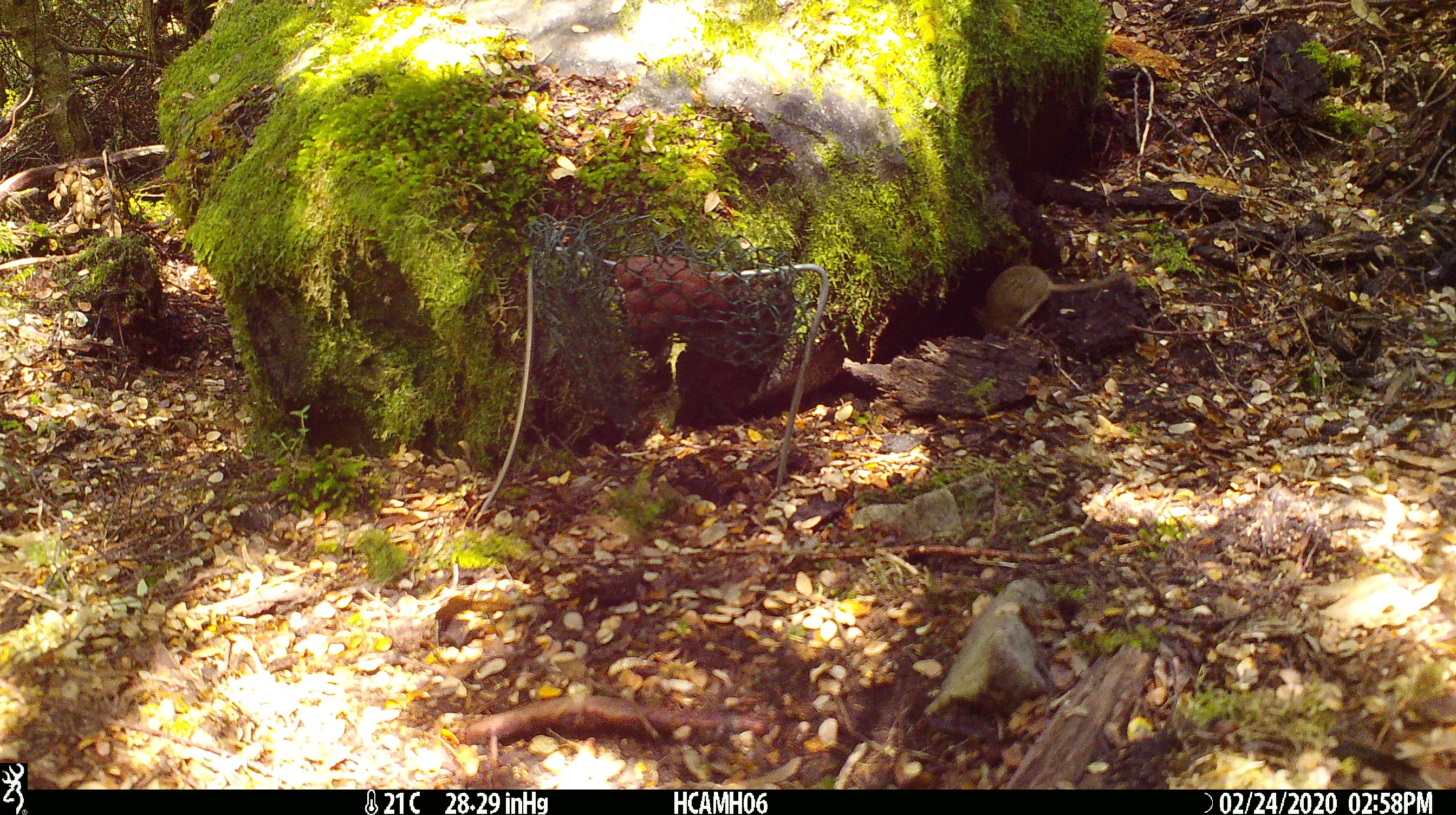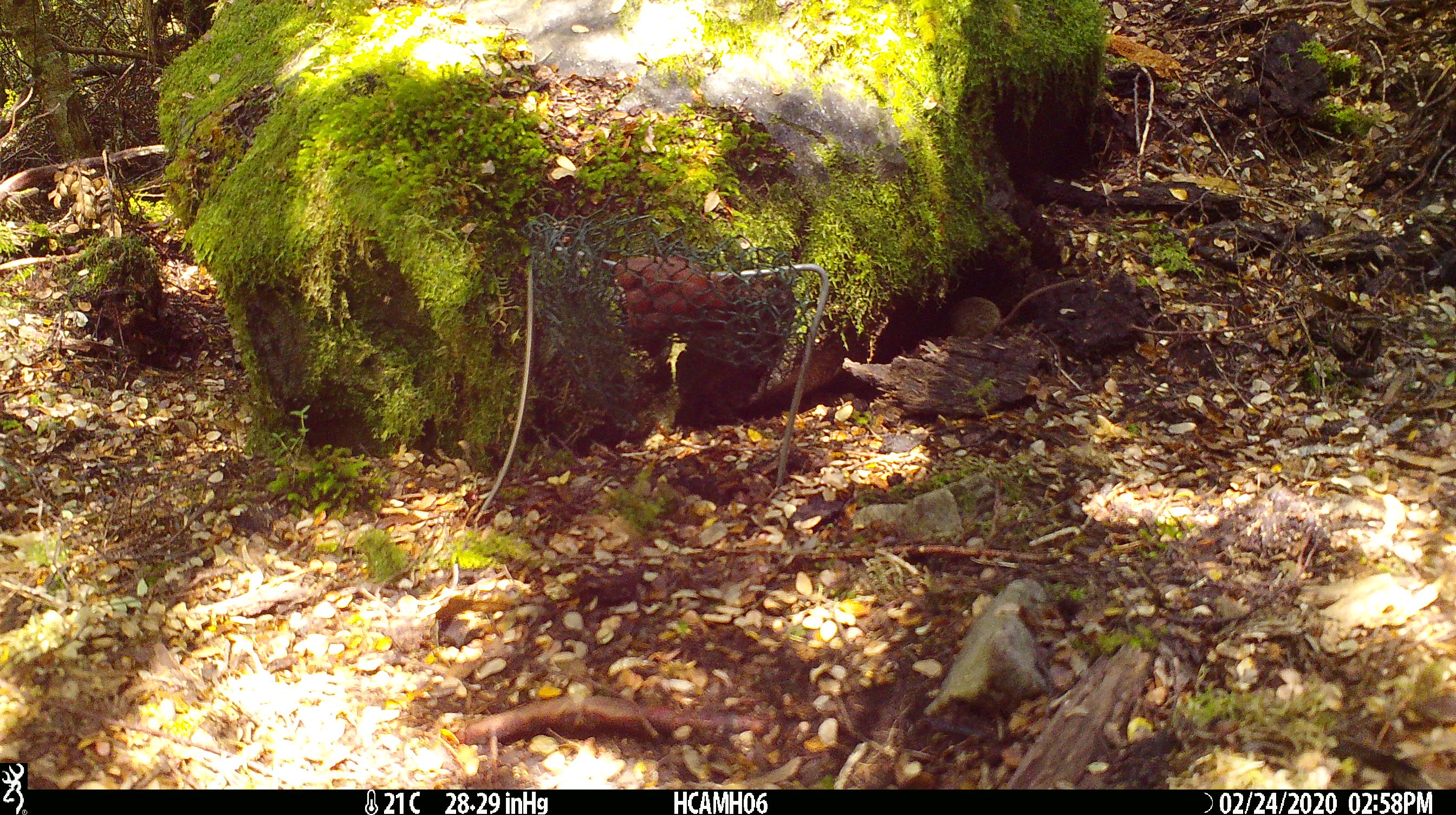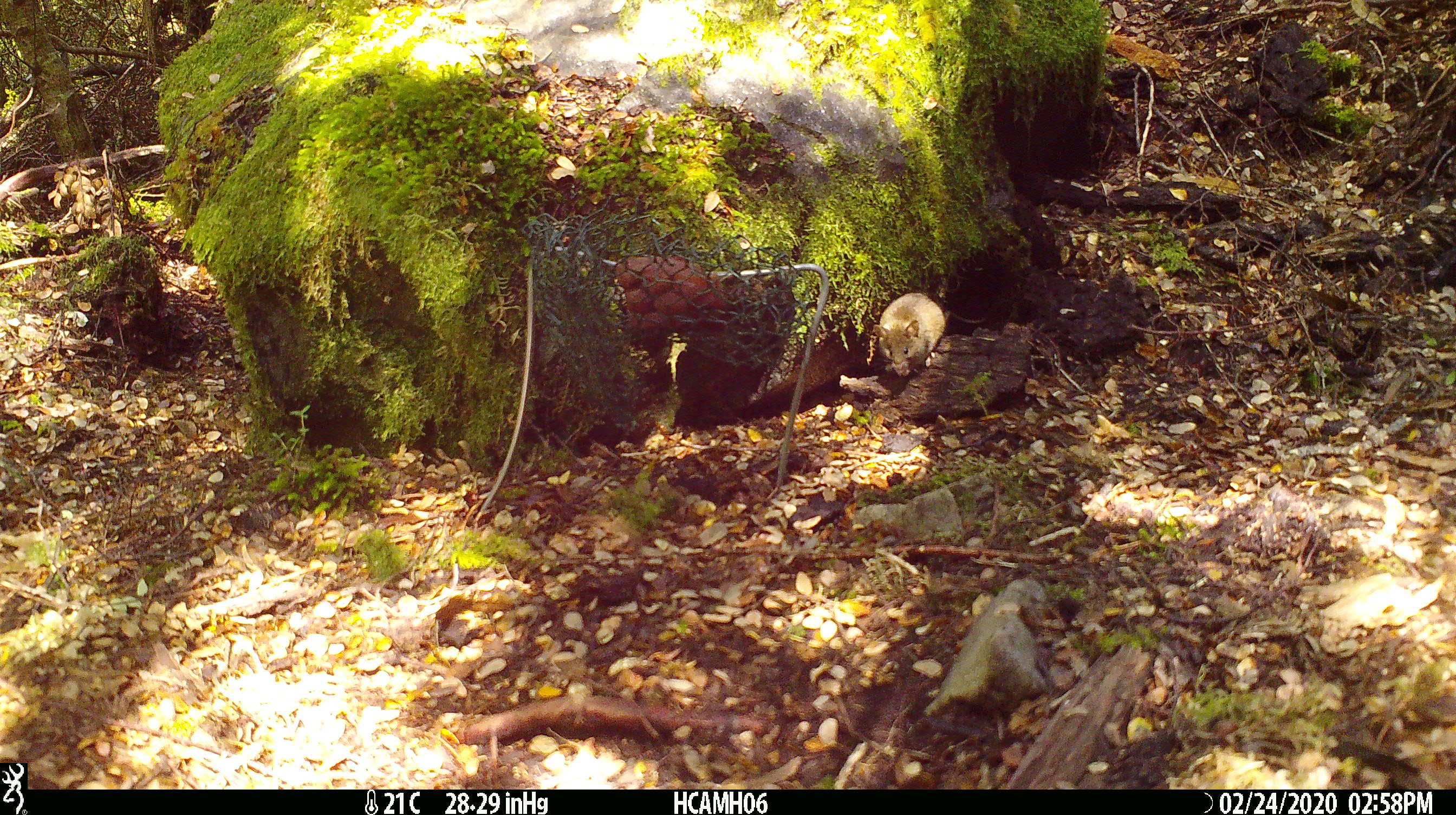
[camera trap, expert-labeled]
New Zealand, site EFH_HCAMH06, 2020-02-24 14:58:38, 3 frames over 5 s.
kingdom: Animalia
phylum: Chordata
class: Mammalia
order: Rodentia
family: Muridae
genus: Mus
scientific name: Mus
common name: mouse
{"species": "mouse (Mus)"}